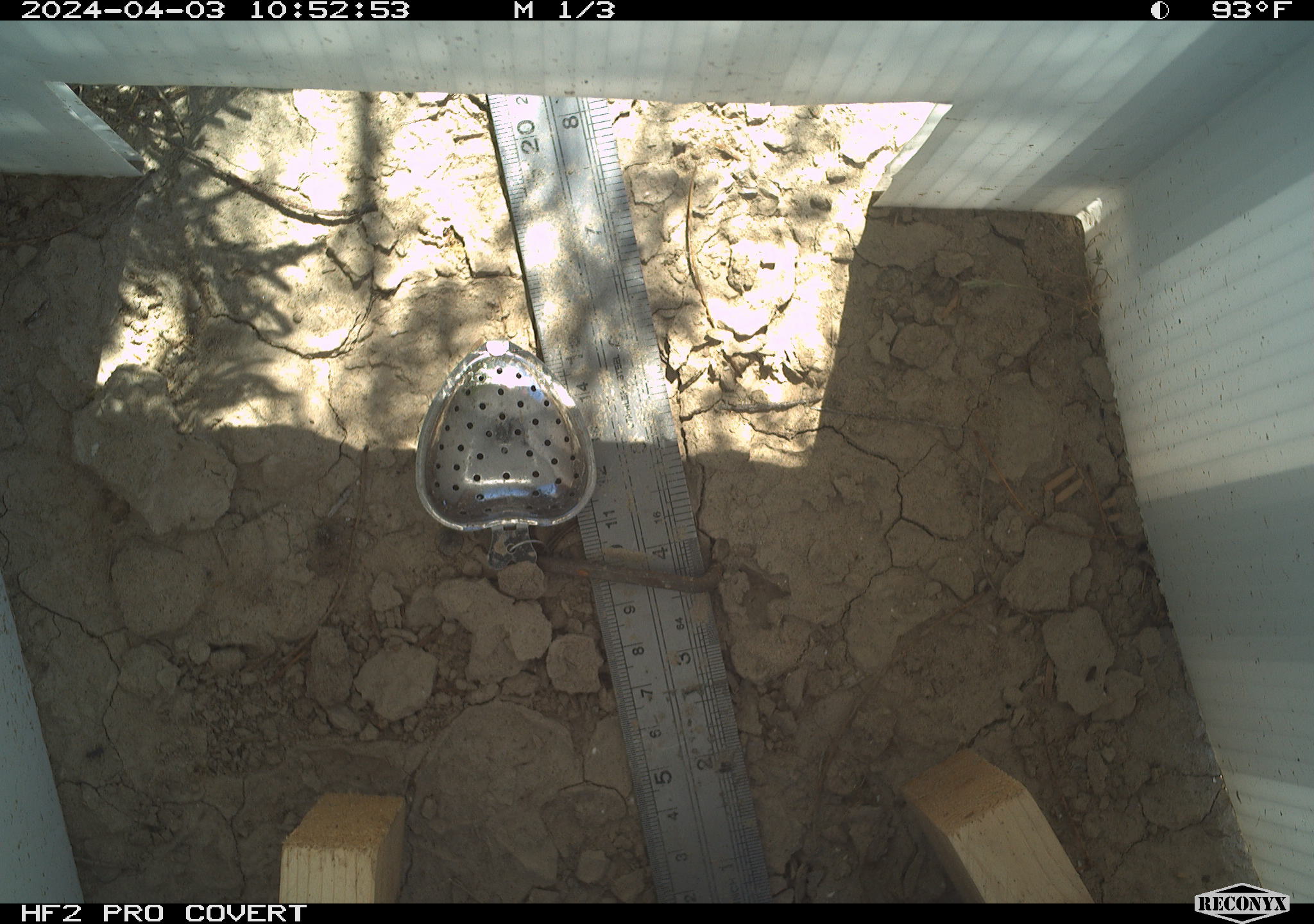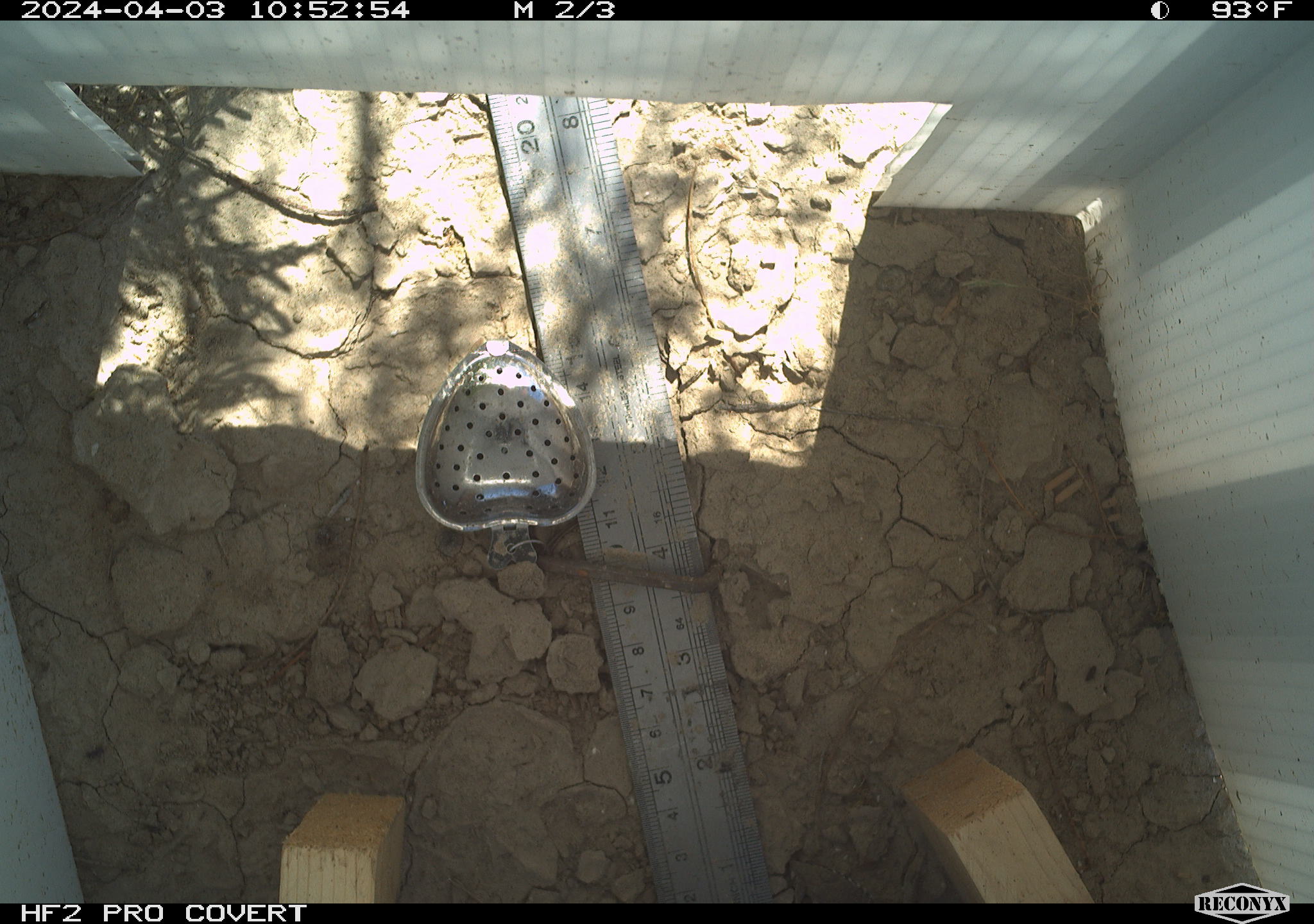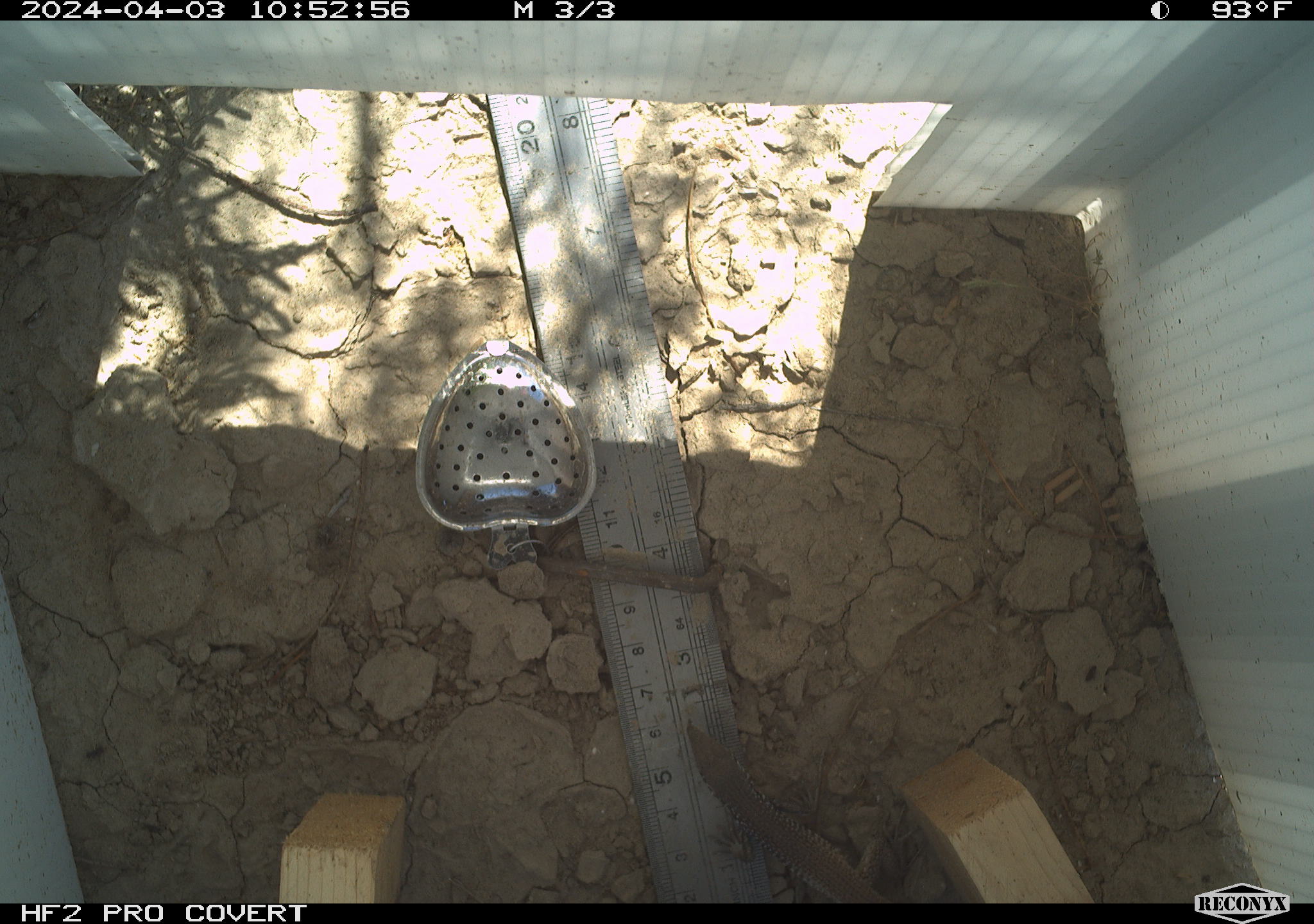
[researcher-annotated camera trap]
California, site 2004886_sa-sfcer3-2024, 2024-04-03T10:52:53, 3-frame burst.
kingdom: Animalia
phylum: Chordata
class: Reptilia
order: Squamata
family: Teiidae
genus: Aspidoscelis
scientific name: Aspidoscelis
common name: whiptail lizards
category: aspidoscelis species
Aspidoscelis species (whiptail lizards) (Aspidoscelis).